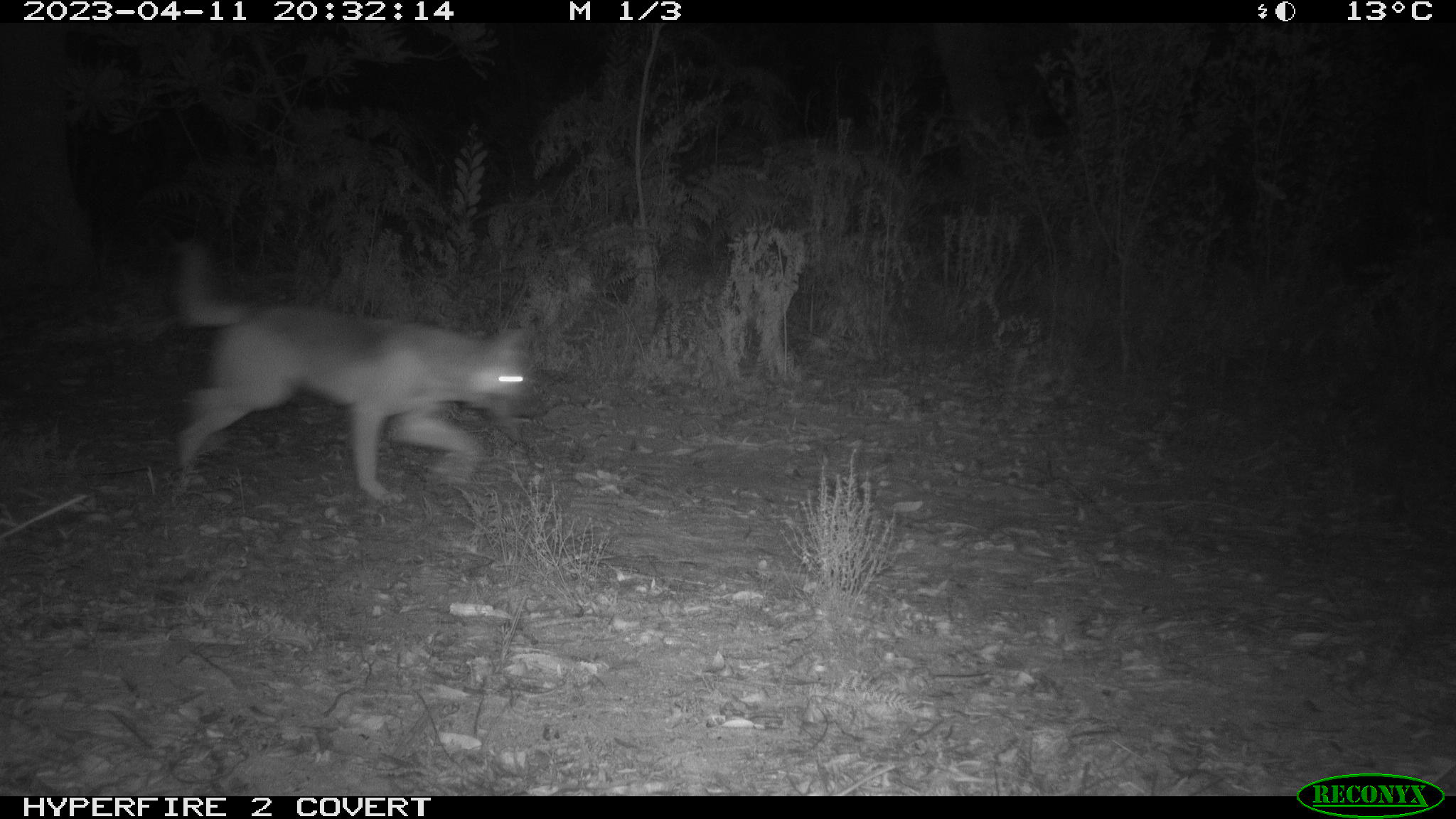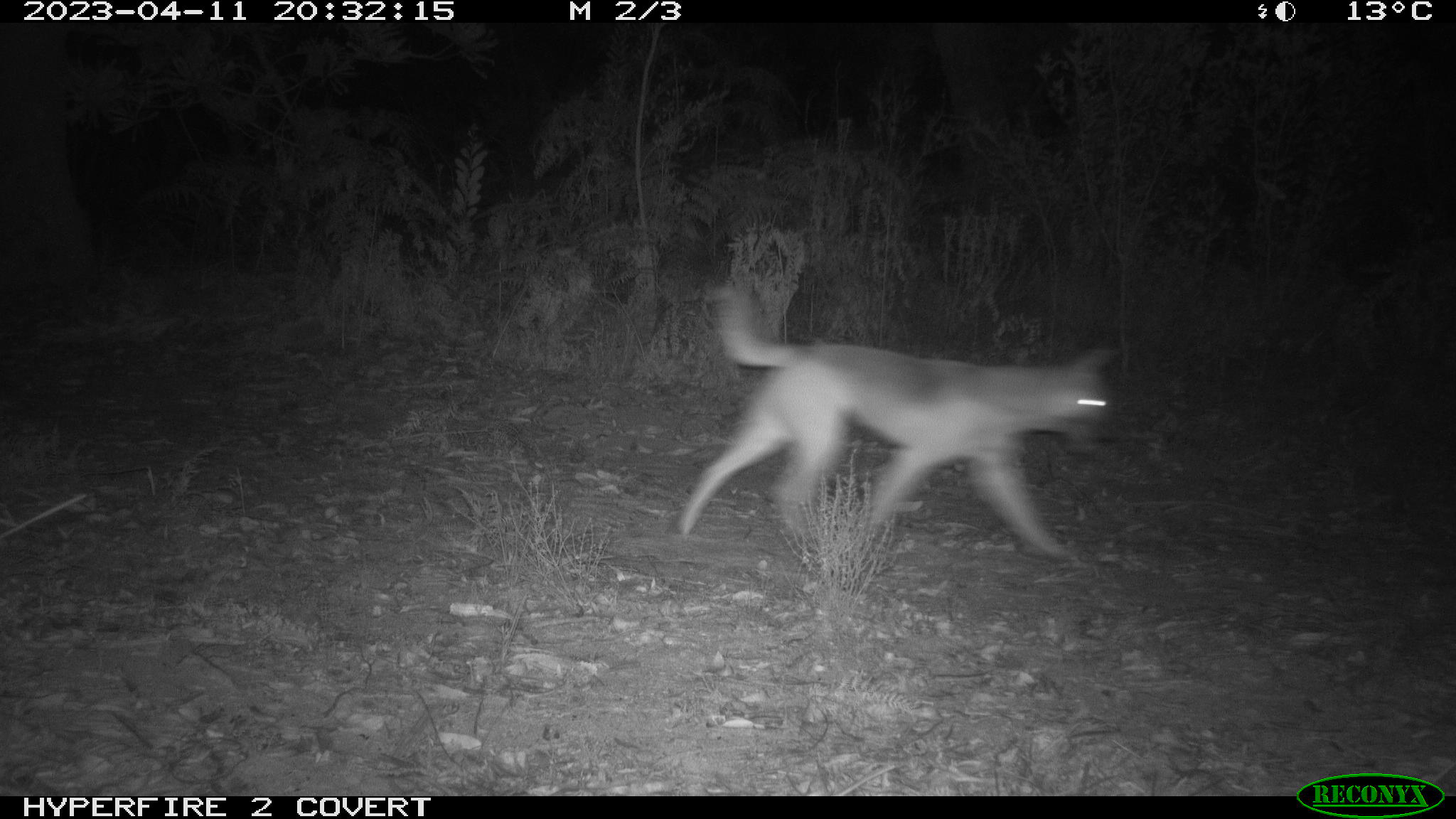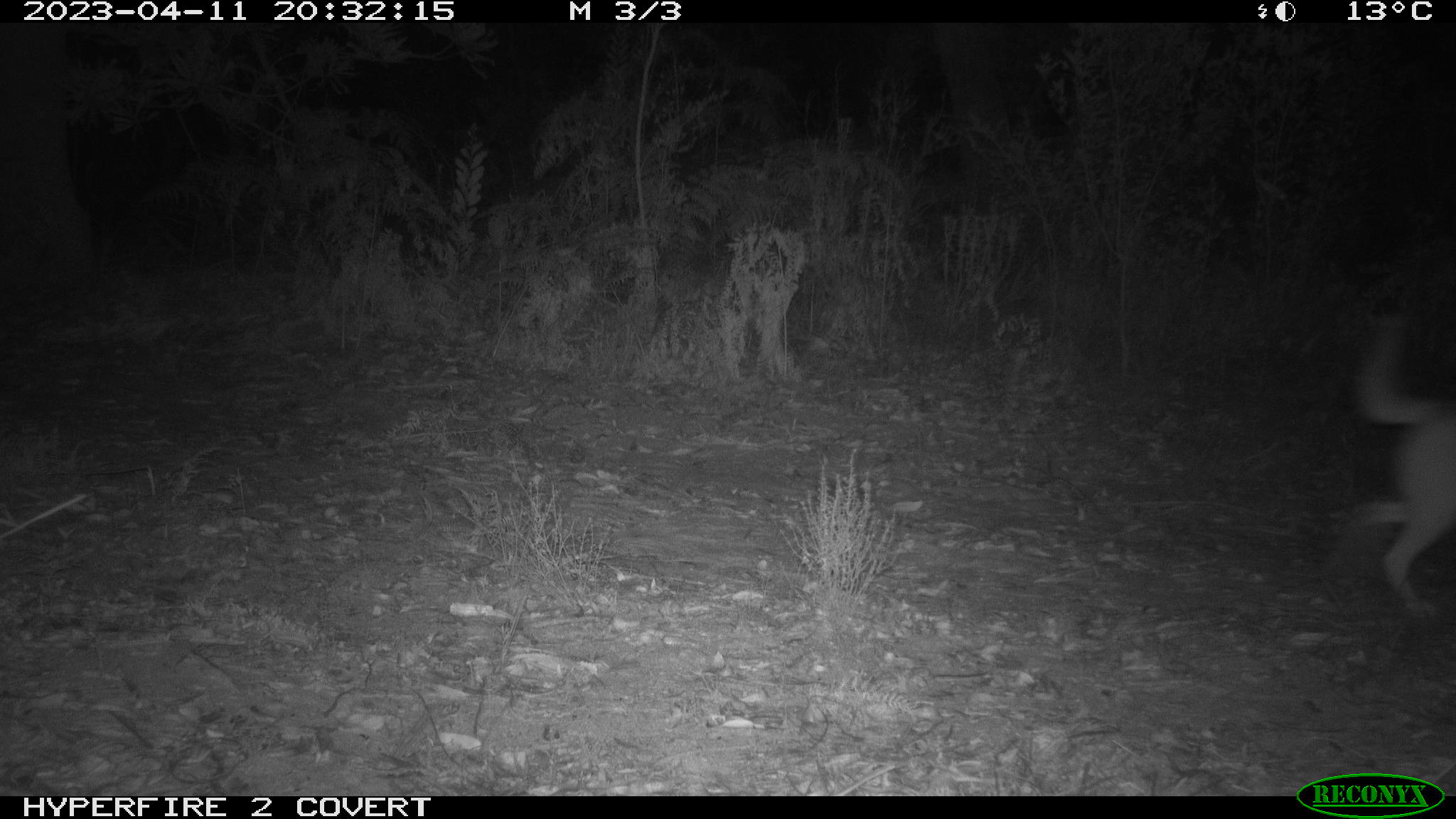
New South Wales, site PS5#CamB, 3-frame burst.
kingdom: Animalia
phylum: Chordata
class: Mammalia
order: Carnivora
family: Canidae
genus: Canis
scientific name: Canis familiaris dingo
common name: dingo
Dingo (Canis familiaris dingo).